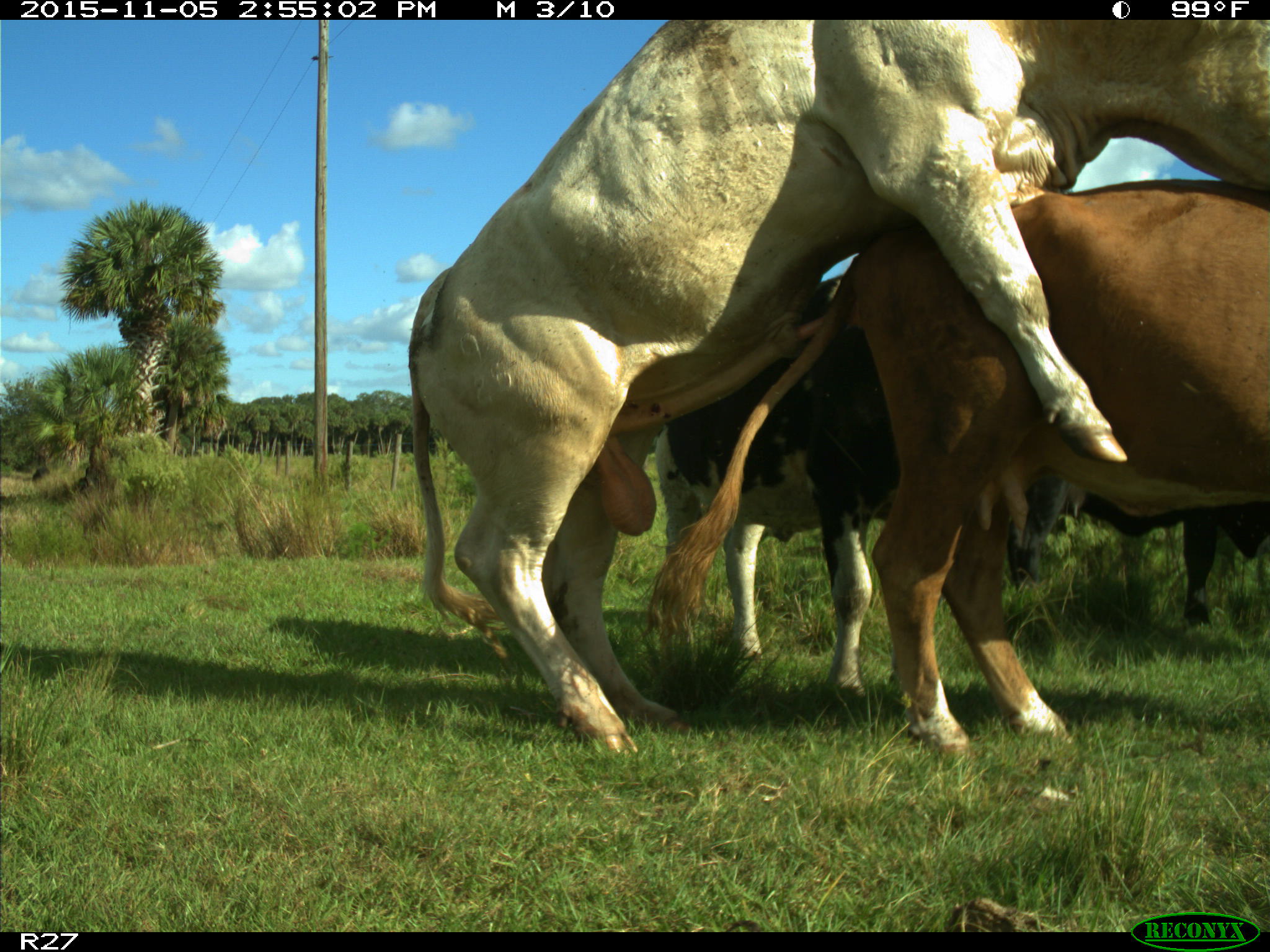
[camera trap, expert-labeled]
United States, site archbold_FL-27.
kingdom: Animalia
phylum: Chordata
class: Mammalia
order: Artiodactyla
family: Bovidae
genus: Bos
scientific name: Bos taurus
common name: domestic cow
Bos taurus (domestic cow).